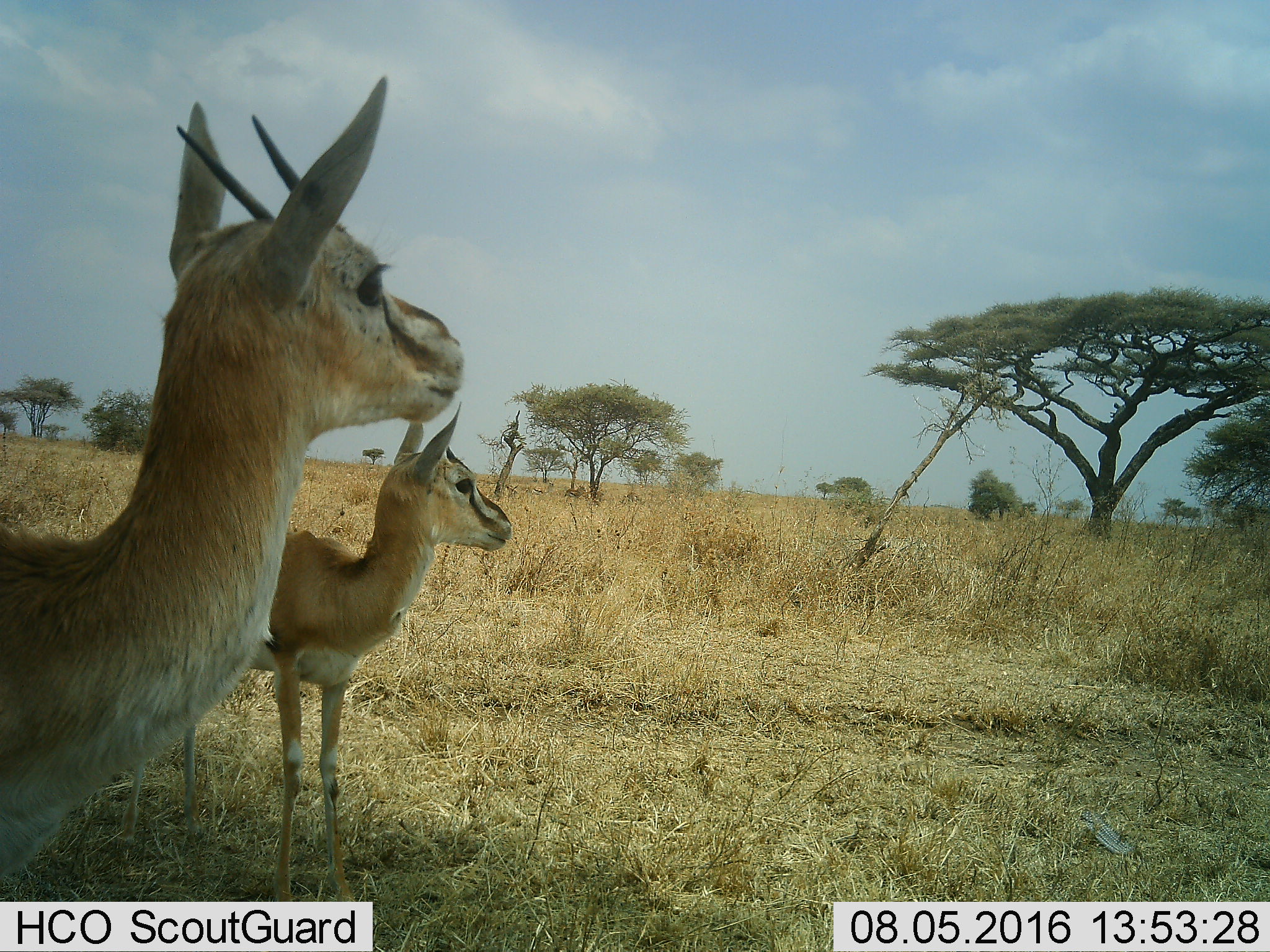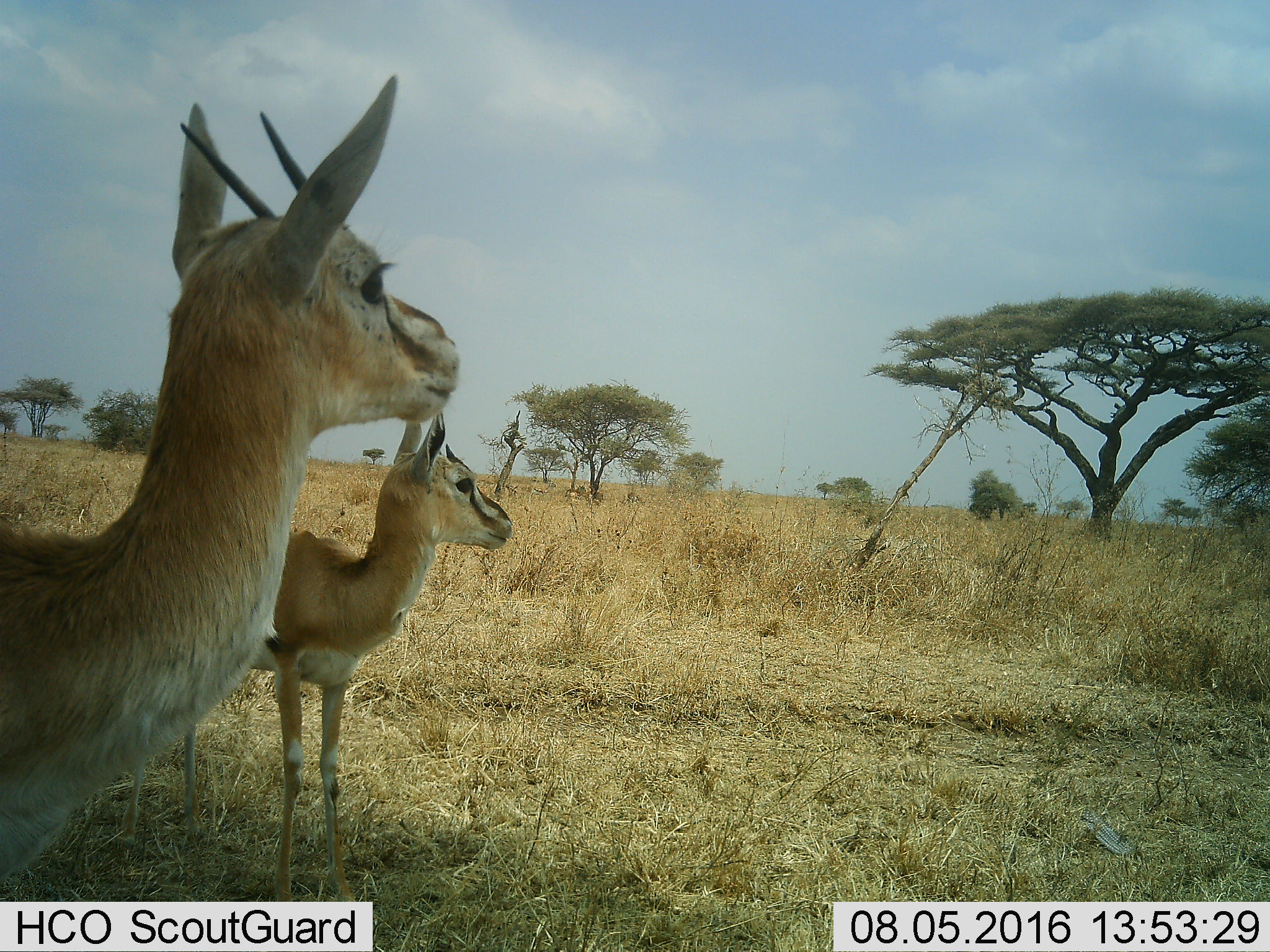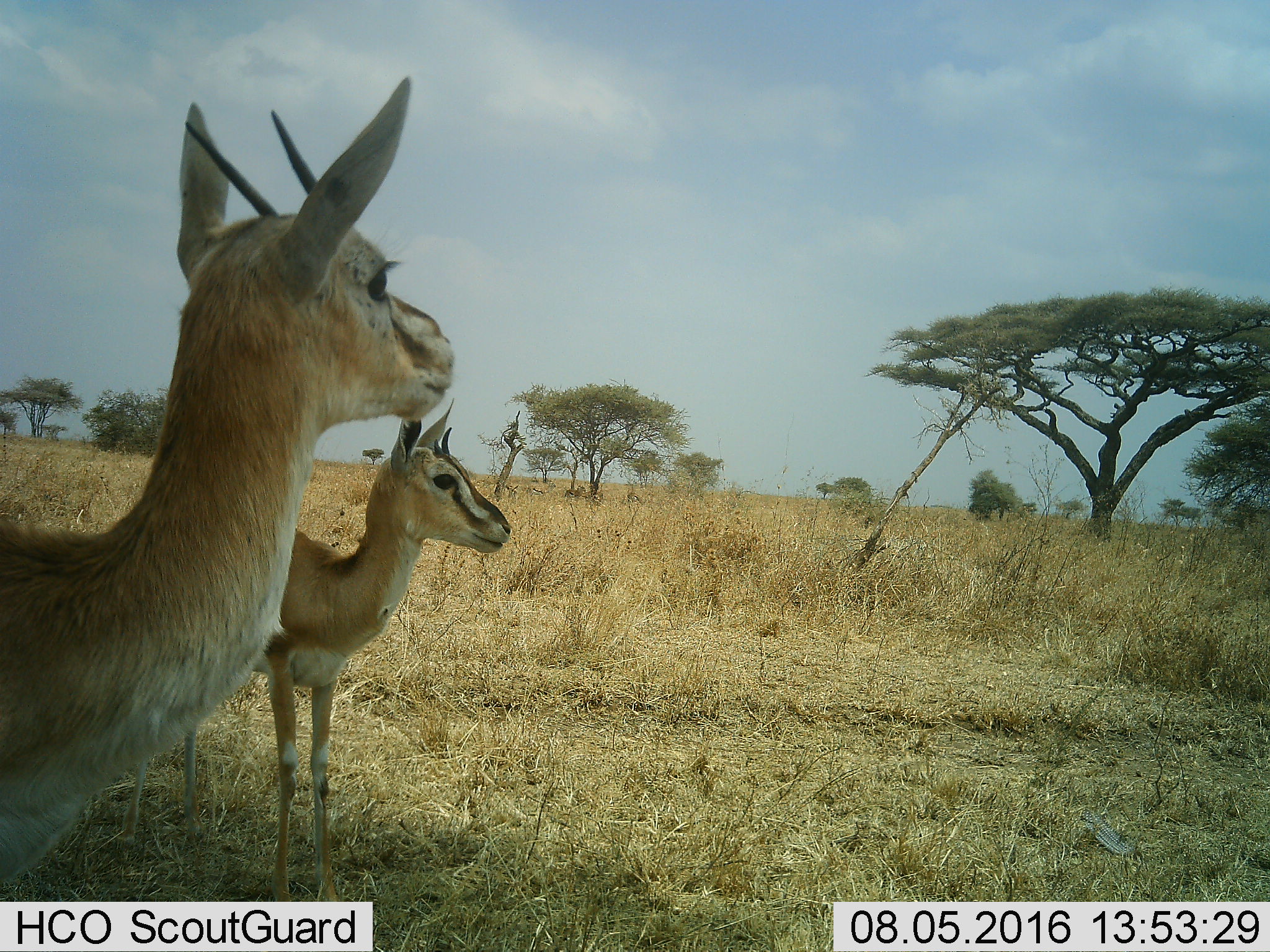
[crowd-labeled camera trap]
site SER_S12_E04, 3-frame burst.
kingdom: Animalia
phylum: Chordata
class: Mammalia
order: Artiodactyla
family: Bovidae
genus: Eudorcas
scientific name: Eudorcas thomsonii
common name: thomson's gazelle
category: gazellethomsons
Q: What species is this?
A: Gazellethomsons (thomson's gazelle) (Eudorcas thomsonii).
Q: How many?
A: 2.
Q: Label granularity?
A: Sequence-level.